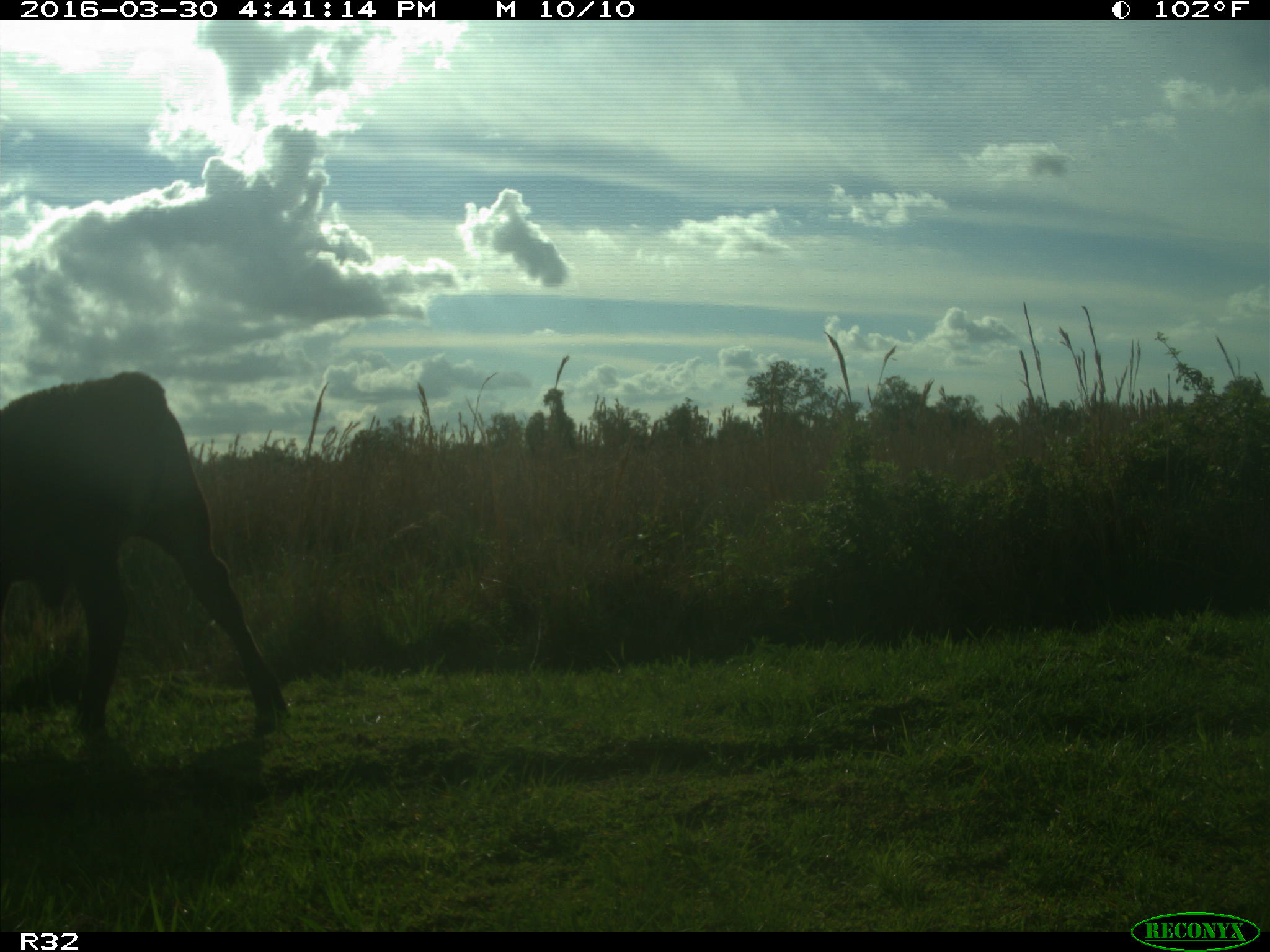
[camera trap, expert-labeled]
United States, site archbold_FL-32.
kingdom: Animalia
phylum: Chordata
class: Mammalia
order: Artiodactyla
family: Bovidae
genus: Bos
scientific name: Bos taurus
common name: domestic cow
Bos taurus (domestic cow).